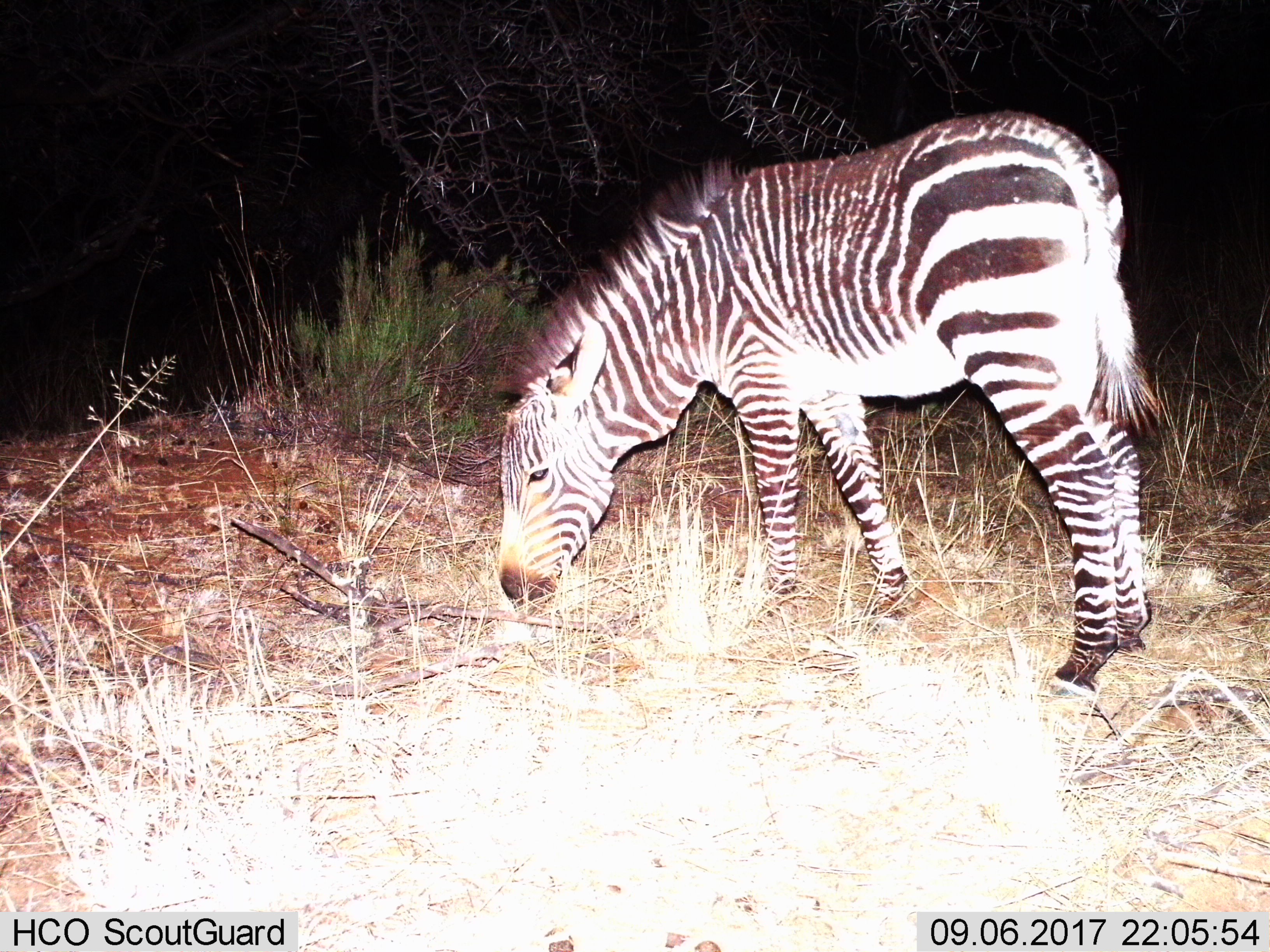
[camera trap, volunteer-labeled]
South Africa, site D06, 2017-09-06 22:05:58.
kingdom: Animalia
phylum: Chordata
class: Mammalia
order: Perissodactyla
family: Equidae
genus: Equus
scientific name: Equus zebra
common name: mountain zebra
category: zebramountain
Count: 1.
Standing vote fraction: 67%.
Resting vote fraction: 0%.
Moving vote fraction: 17%.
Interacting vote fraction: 0%.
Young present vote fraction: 0%.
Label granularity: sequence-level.